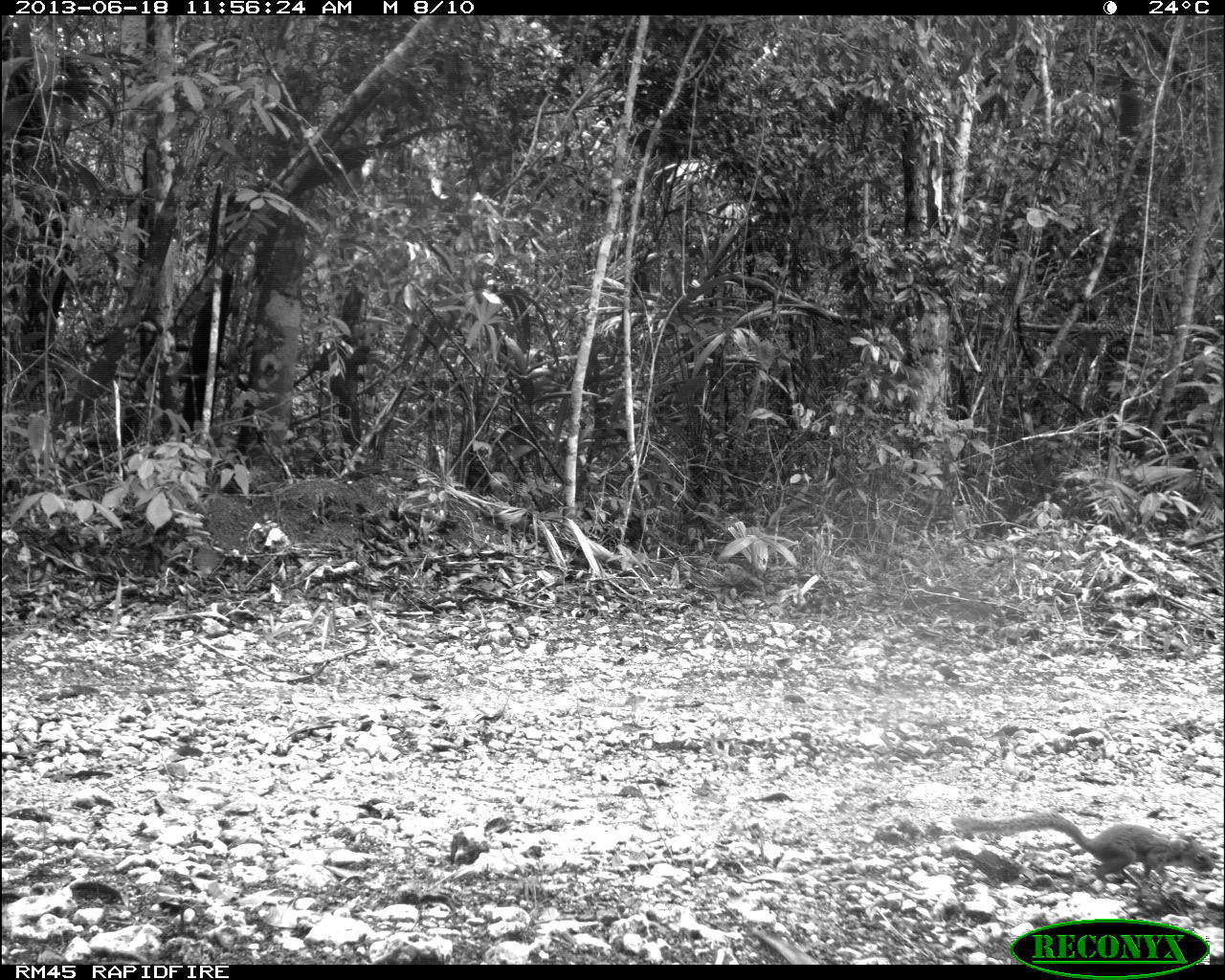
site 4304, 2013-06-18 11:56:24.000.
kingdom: Animalia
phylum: Chordata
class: Mammalia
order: Rodentia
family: Sciuridae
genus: Sciurus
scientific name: Sciurus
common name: squirrel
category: sciurus sp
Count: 1.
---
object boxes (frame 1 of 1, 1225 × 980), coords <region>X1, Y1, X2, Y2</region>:
sciurus sp: <region>949, 808, 1215, 880</region>